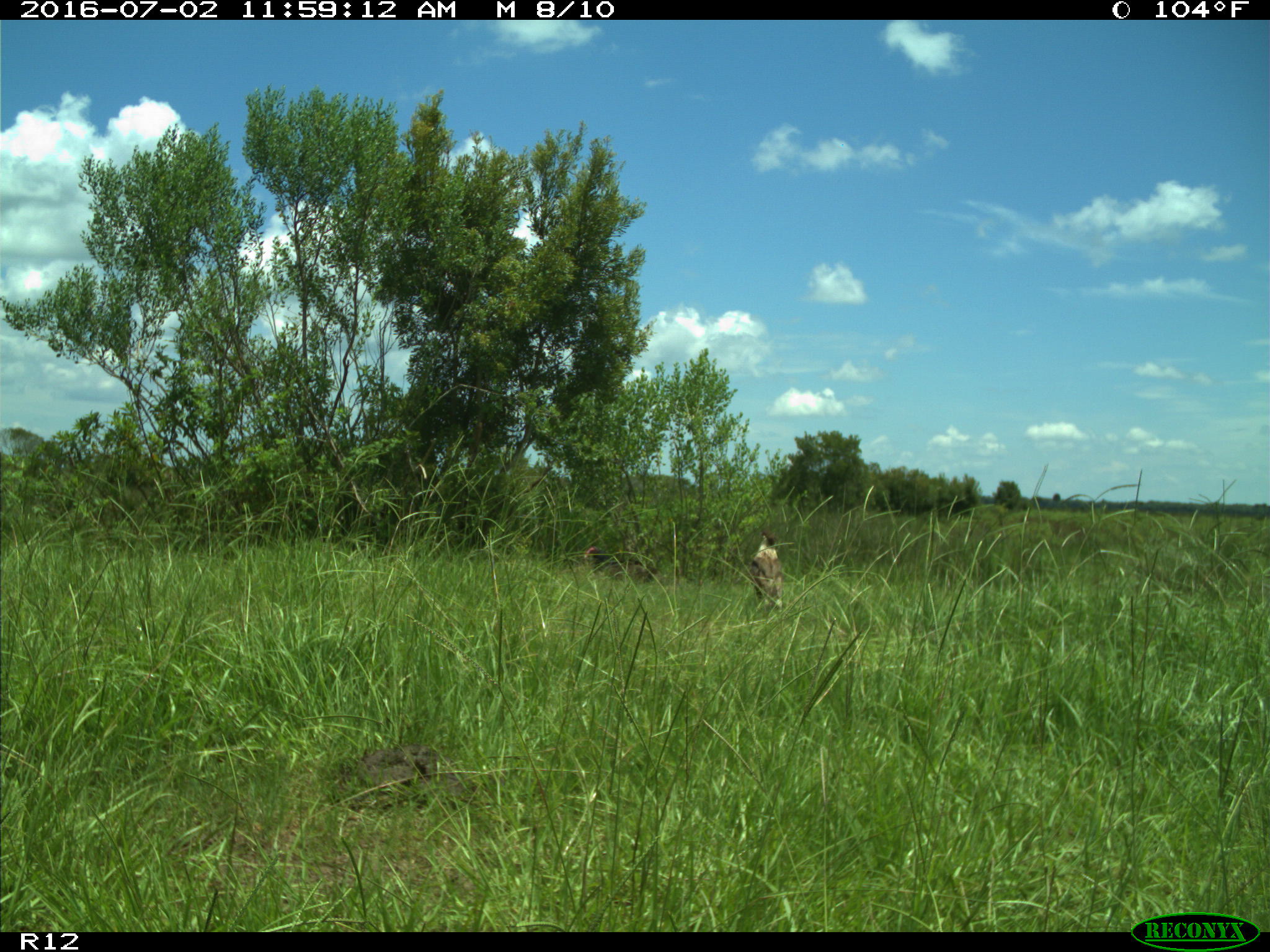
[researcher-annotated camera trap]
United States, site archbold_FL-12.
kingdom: Animalia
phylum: Chordata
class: Aves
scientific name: Aves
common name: birds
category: unidentified bird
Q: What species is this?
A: Unidentified bird (birds) (Aves).